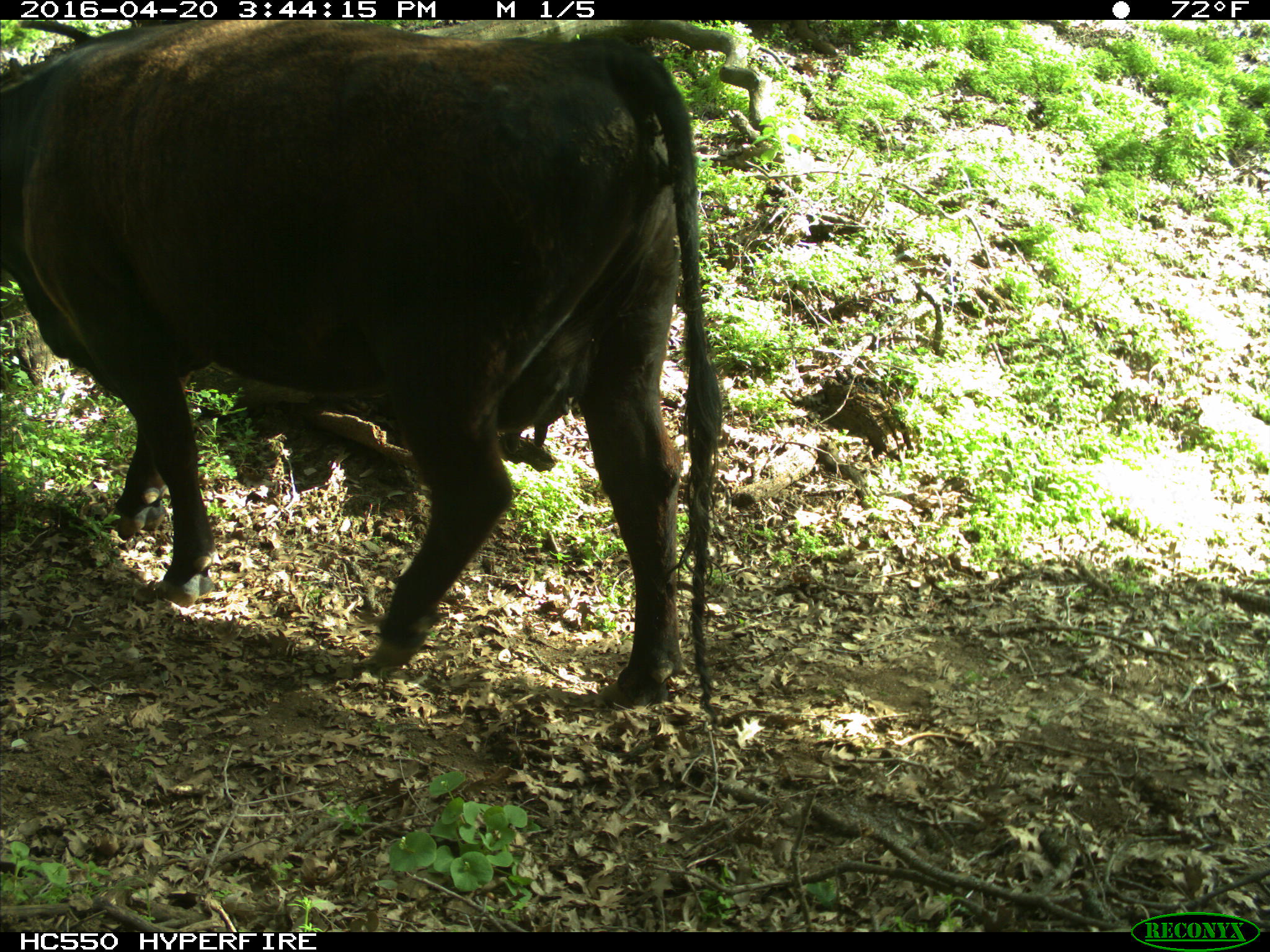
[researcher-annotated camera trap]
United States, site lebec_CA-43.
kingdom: Animalia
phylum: Chordata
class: Mammalia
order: Artiodactyla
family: Bovidae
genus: Bos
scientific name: Bos taurus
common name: domestic cow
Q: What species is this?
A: Bos taurus (domestic cow).